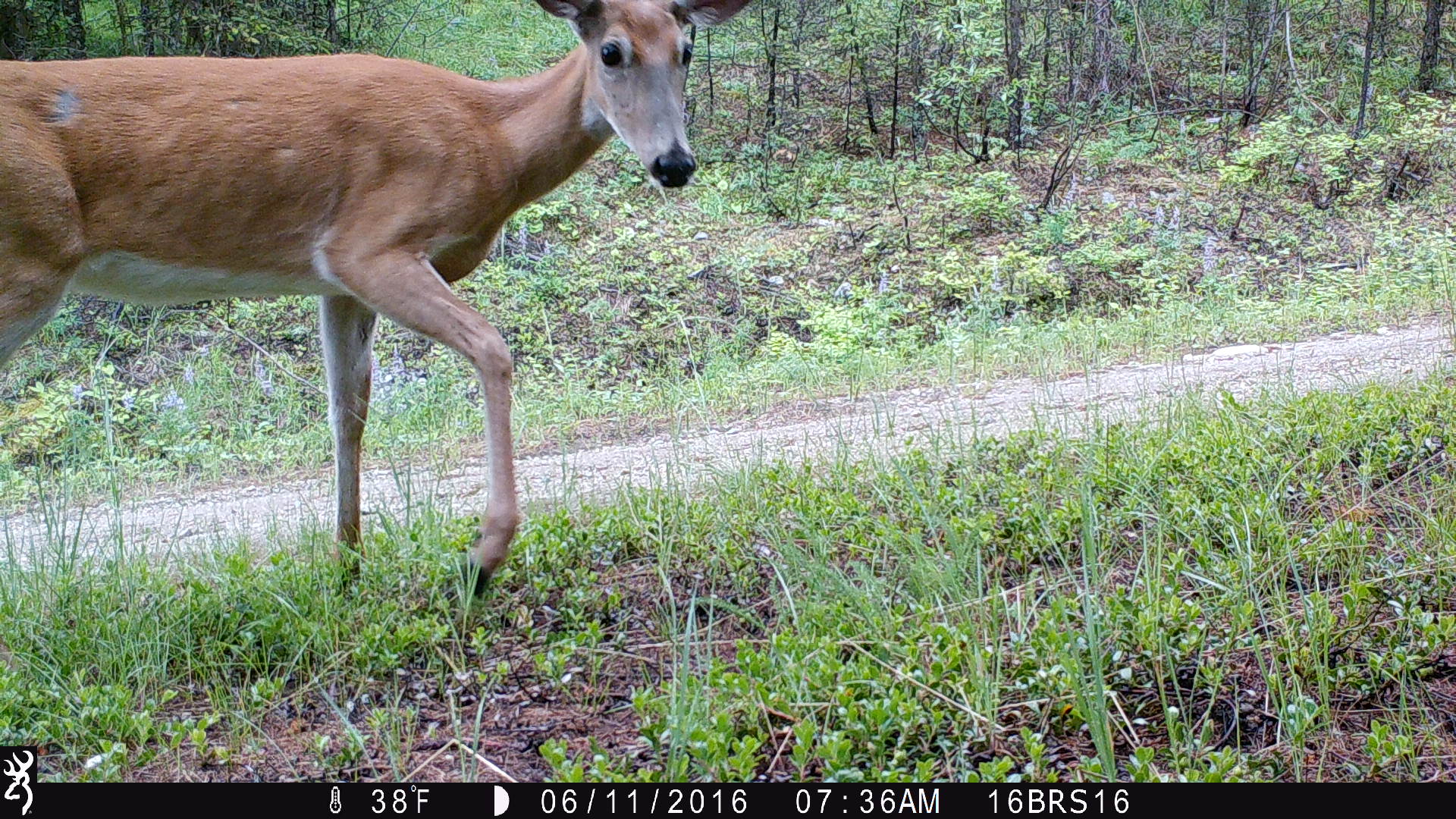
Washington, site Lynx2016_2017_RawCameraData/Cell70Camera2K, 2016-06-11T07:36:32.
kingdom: Animalia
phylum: Chordata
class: Mammalia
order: Artiodactyla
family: Cervidae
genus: Odocoileus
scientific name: Odocoileus virginianus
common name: white-tailed deer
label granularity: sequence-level